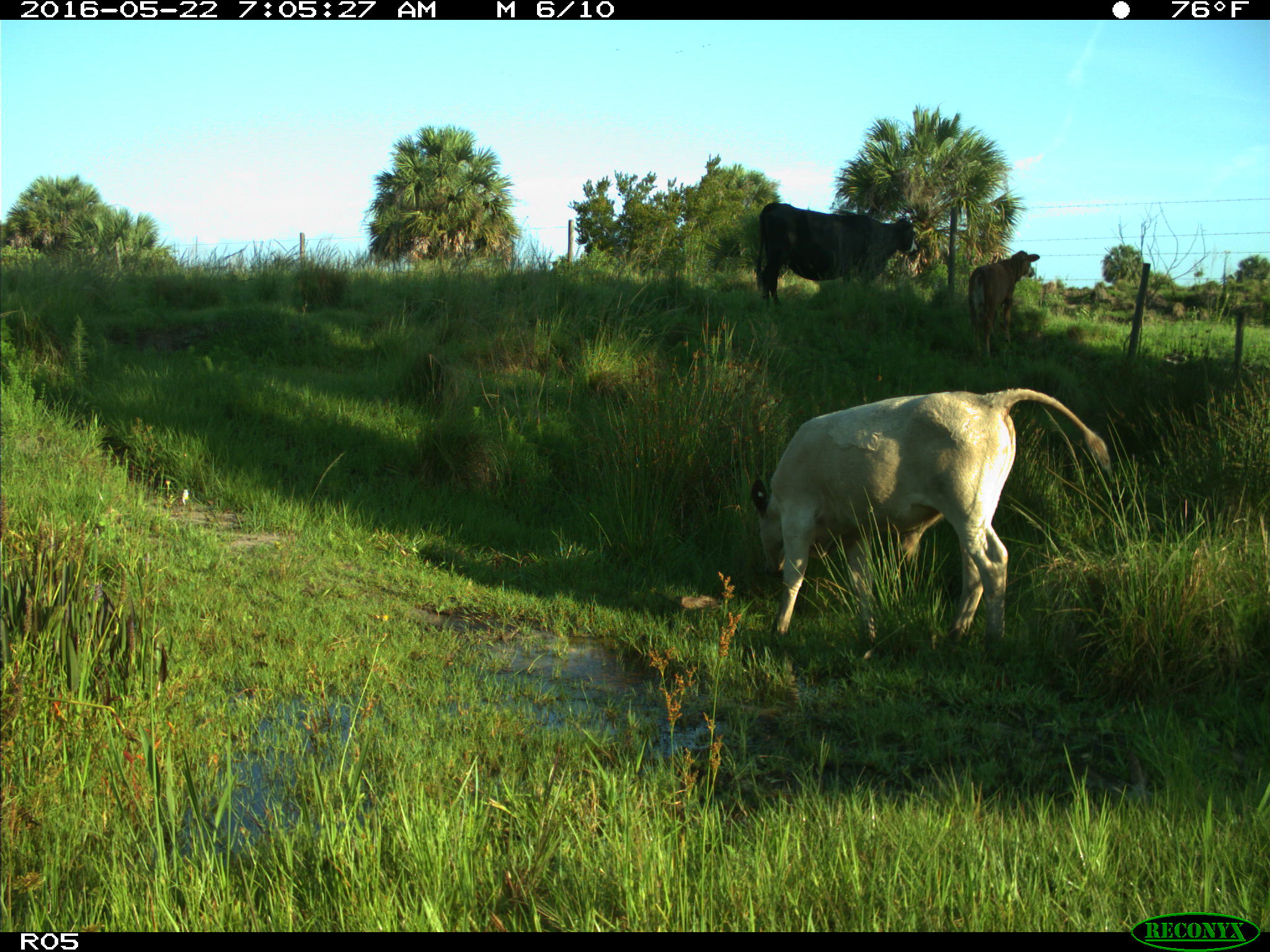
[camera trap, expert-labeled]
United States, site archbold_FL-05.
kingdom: Animalia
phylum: Chordata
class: Mammalia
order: Artiodactyla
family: Bovidae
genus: Bos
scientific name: Bos taurus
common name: domestic cow